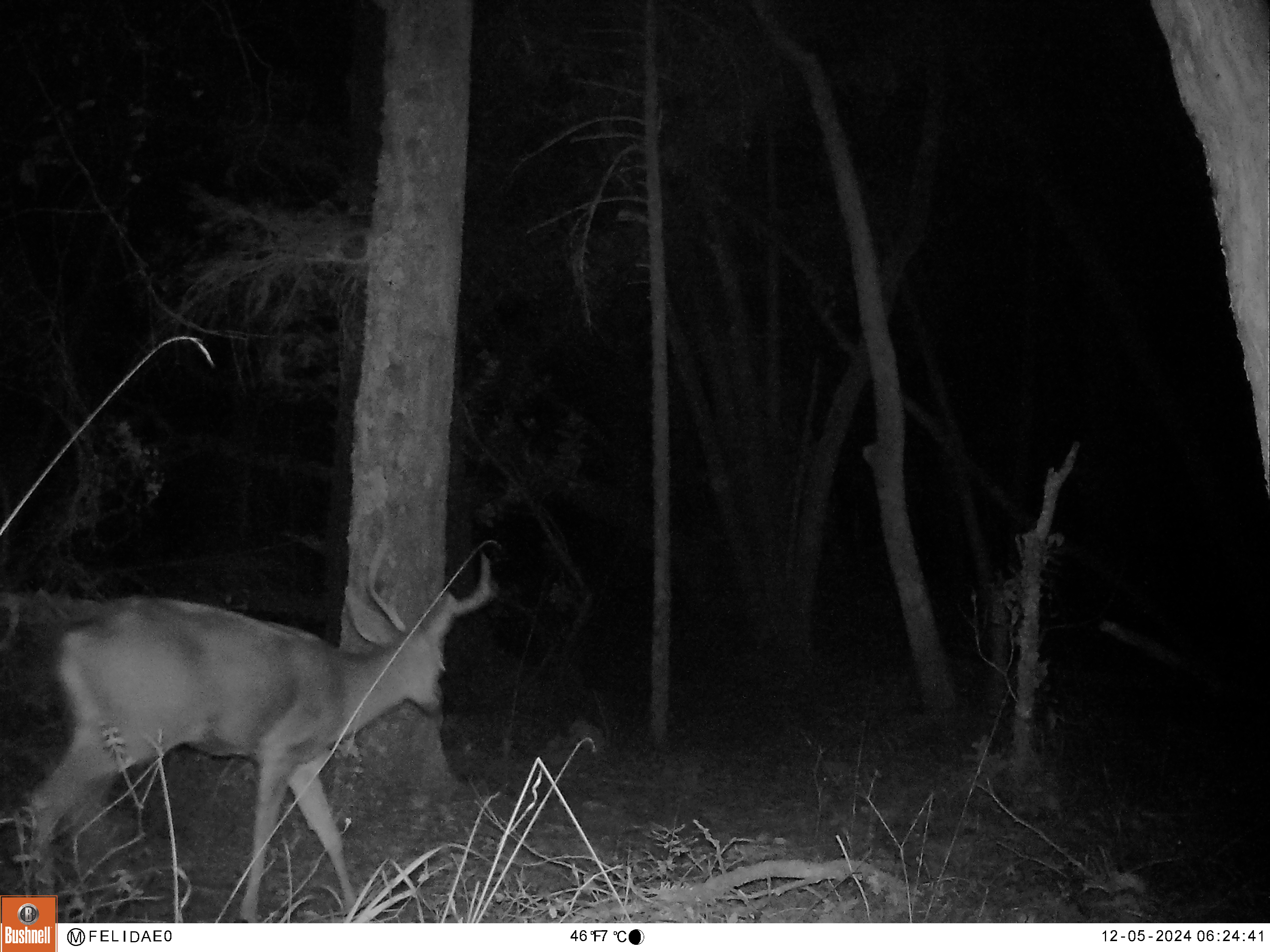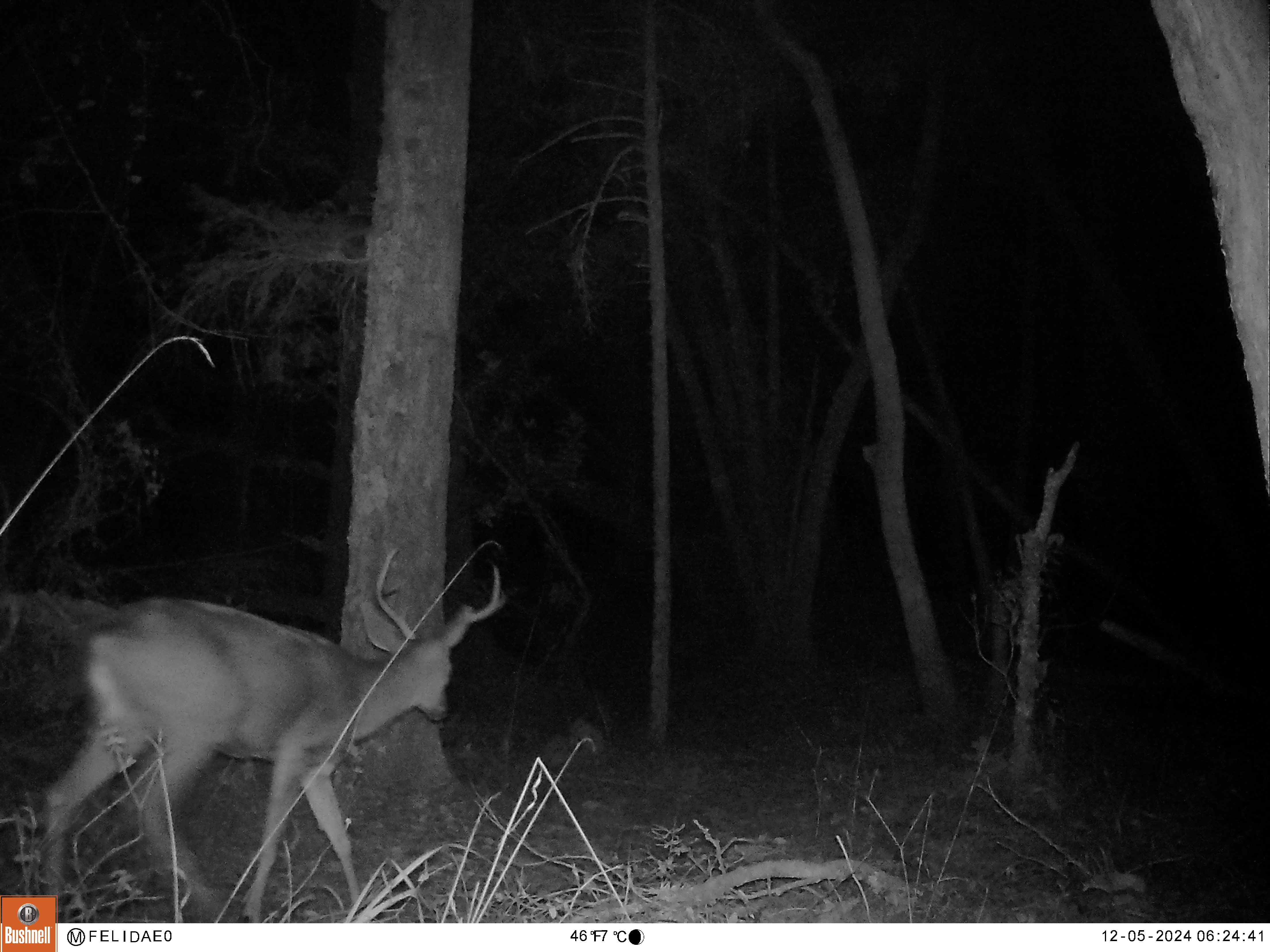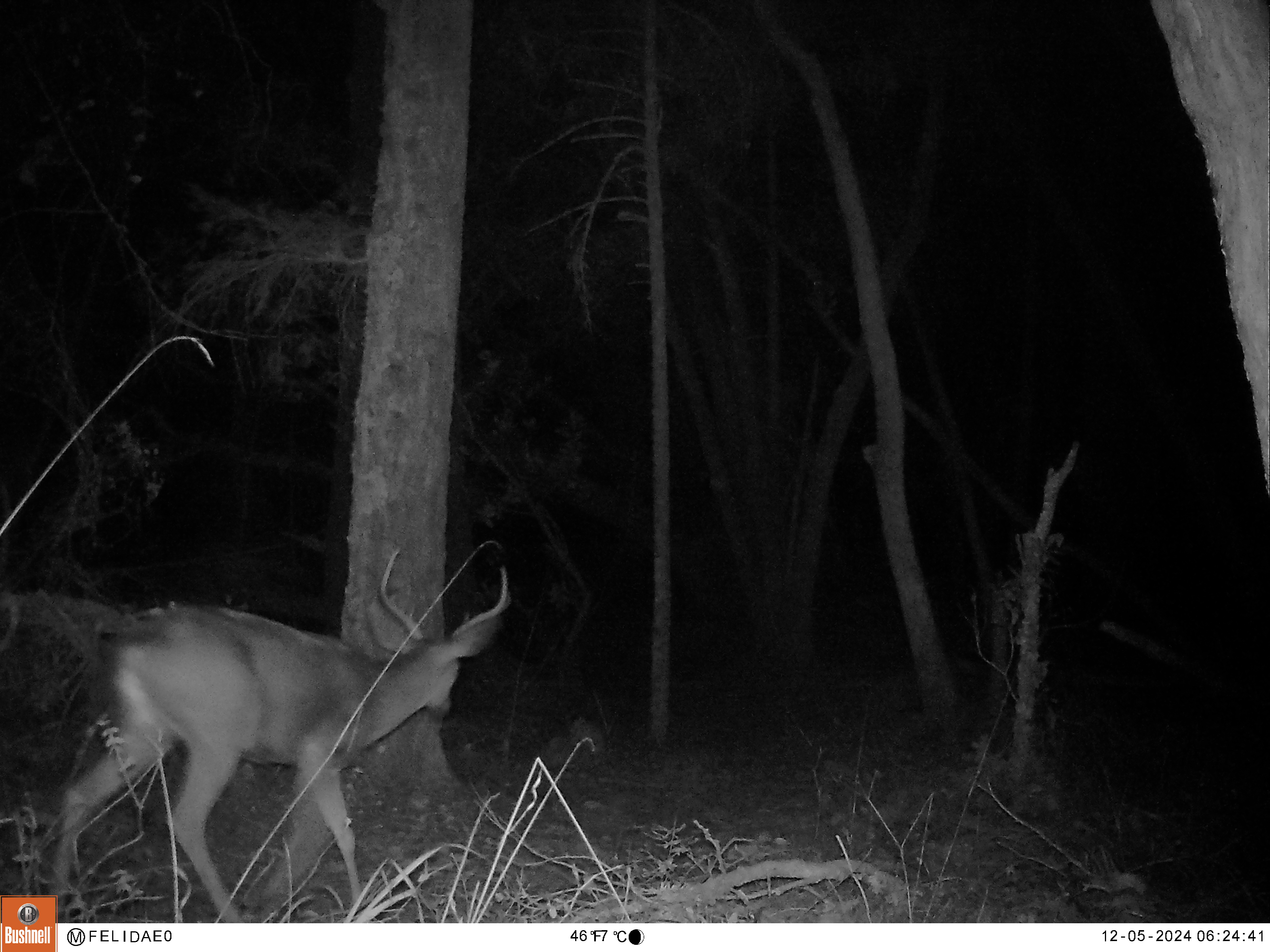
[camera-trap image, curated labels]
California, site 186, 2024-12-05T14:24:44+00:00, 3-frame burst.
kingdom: Animalia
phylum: Chordata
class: Mammalia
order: Artiodactyla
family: Cervidae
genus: Odocoileus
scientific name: Odocoileus hemionus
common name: mule deer